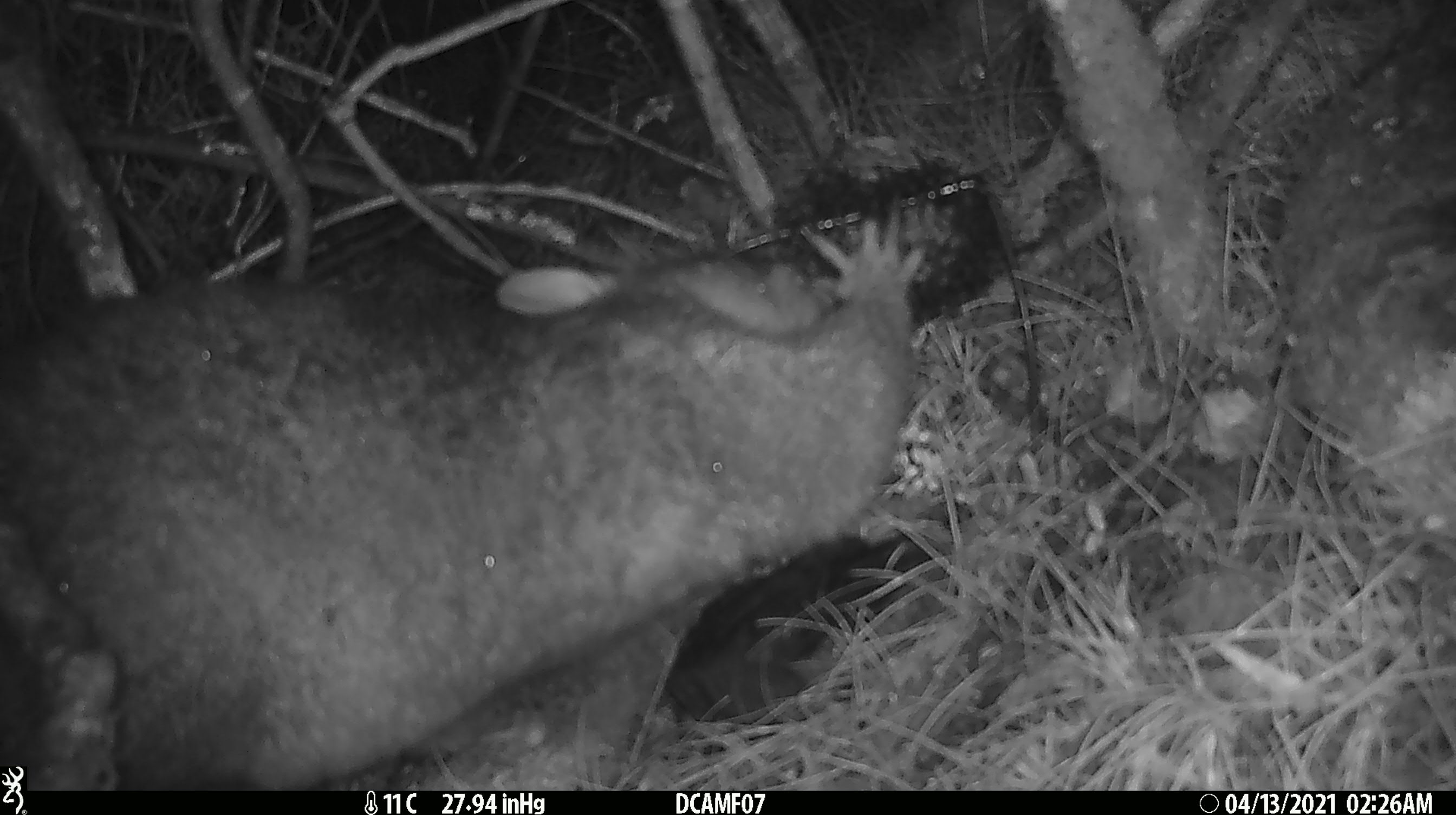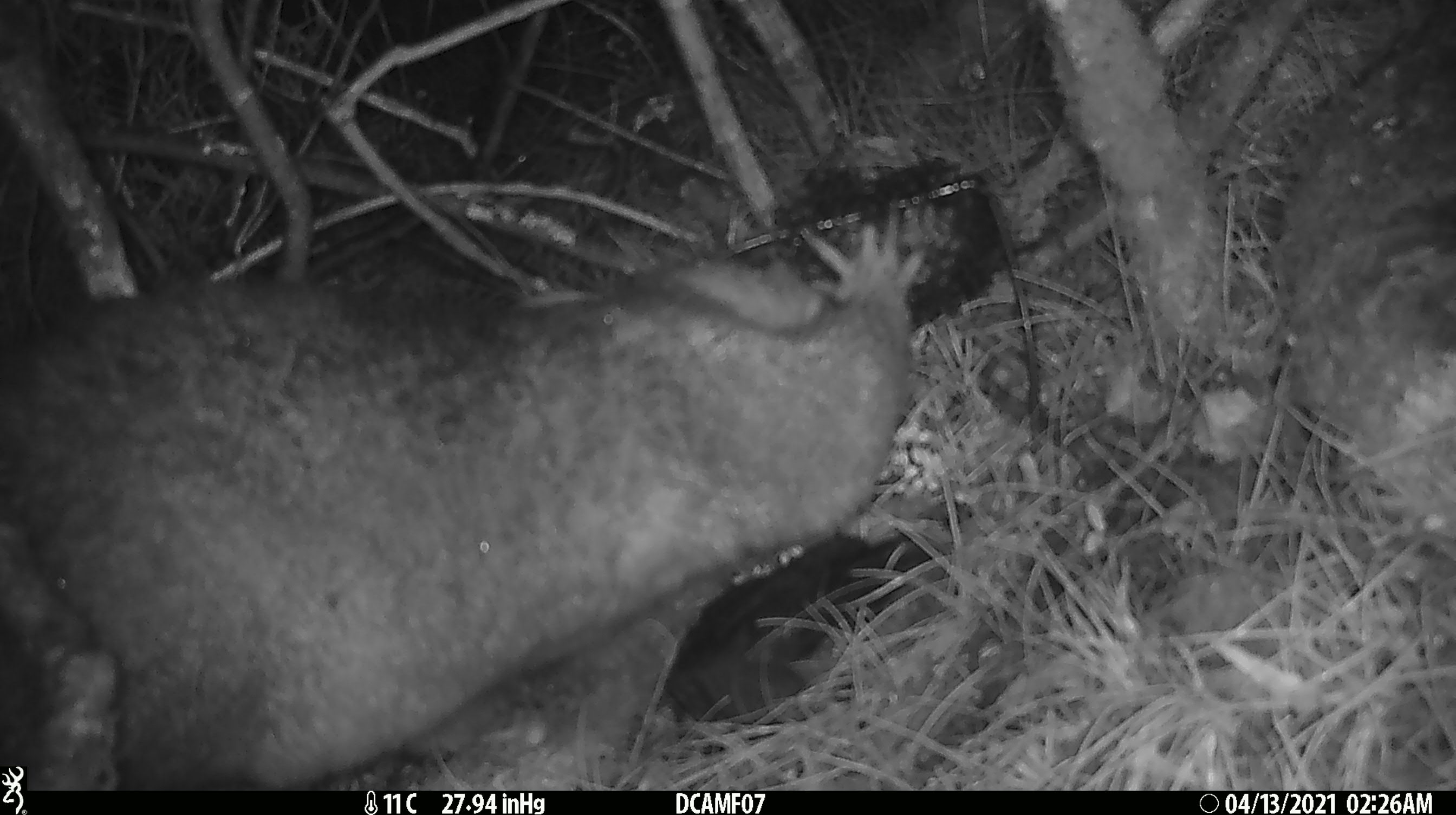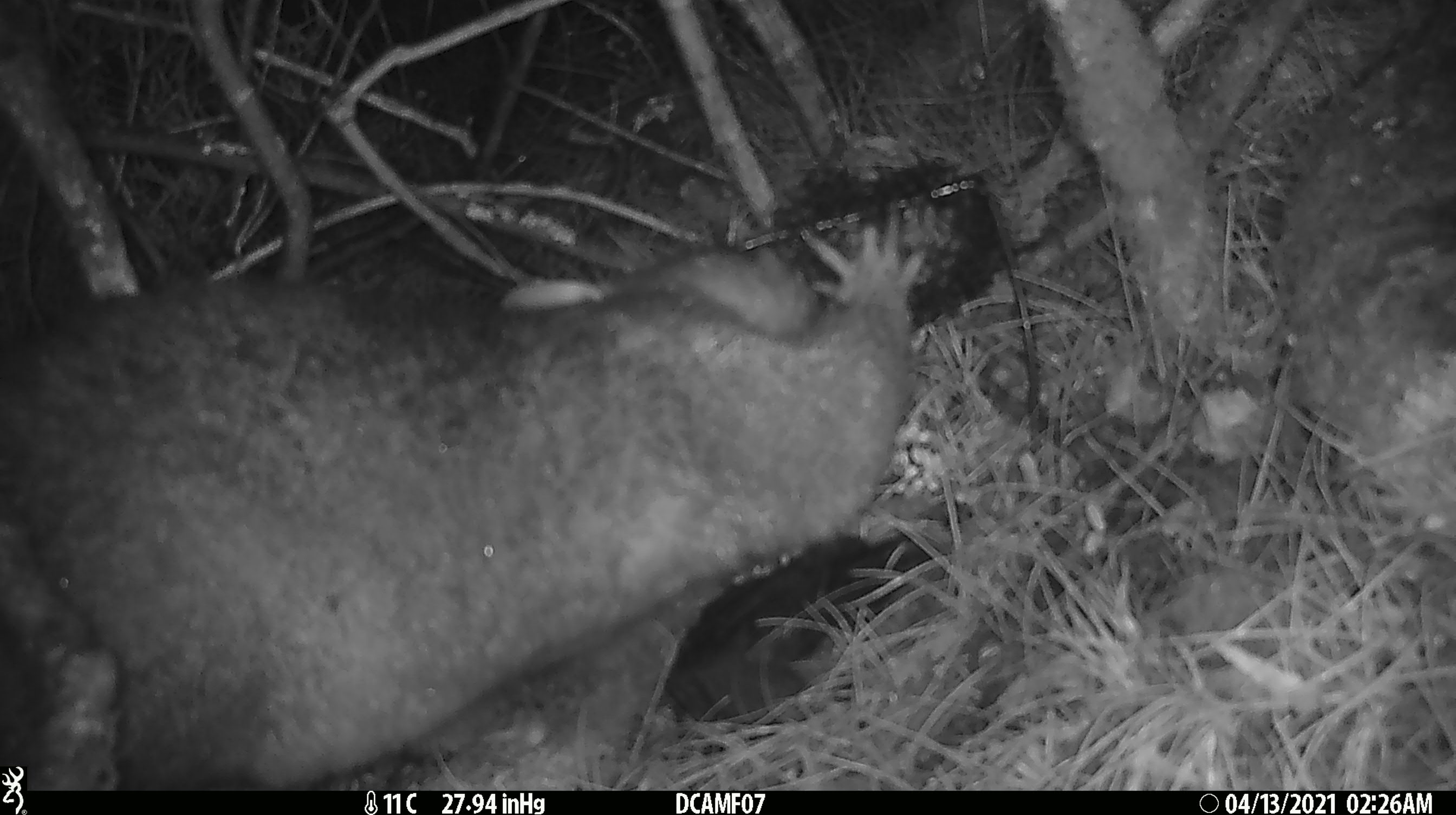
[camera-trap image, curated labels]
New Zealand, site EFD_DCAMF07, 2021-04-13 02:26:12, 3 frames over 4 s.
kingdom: Animalia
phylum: Chordata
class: Mammalia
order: Diprotodontia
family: Phalangeridae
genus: Trichosurus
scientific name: Trichosurus vulpecula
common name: common brushtail possum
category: possum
Possum (common brushtail possum) (Trichosurus vulpecula).